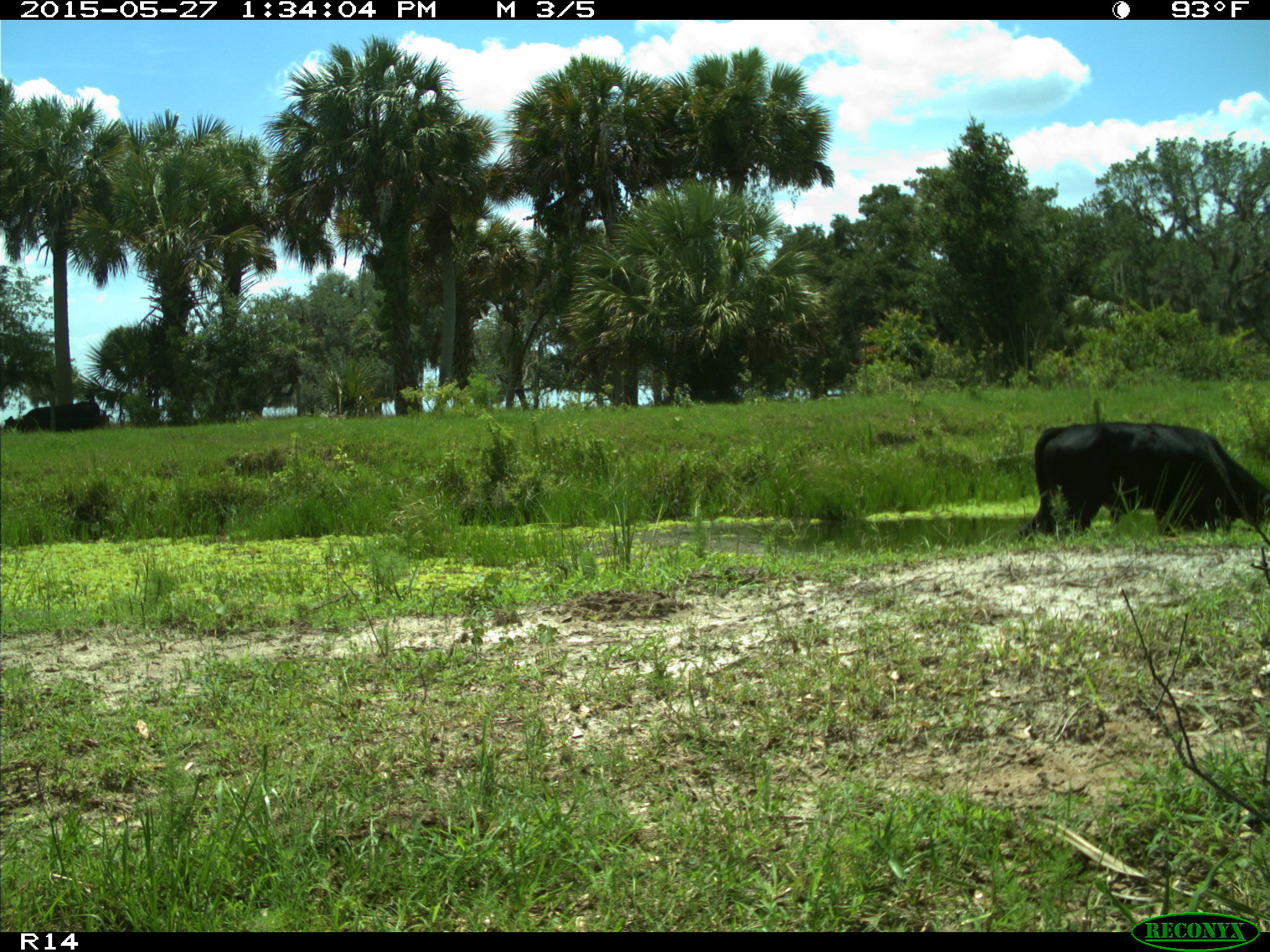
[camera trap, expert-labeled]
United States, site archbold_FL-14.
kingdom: Animalia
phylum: Chordata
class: Mammalia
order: Artiodactyla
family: Bovidae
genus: Bos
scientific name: Bos taurus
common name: domestic cow